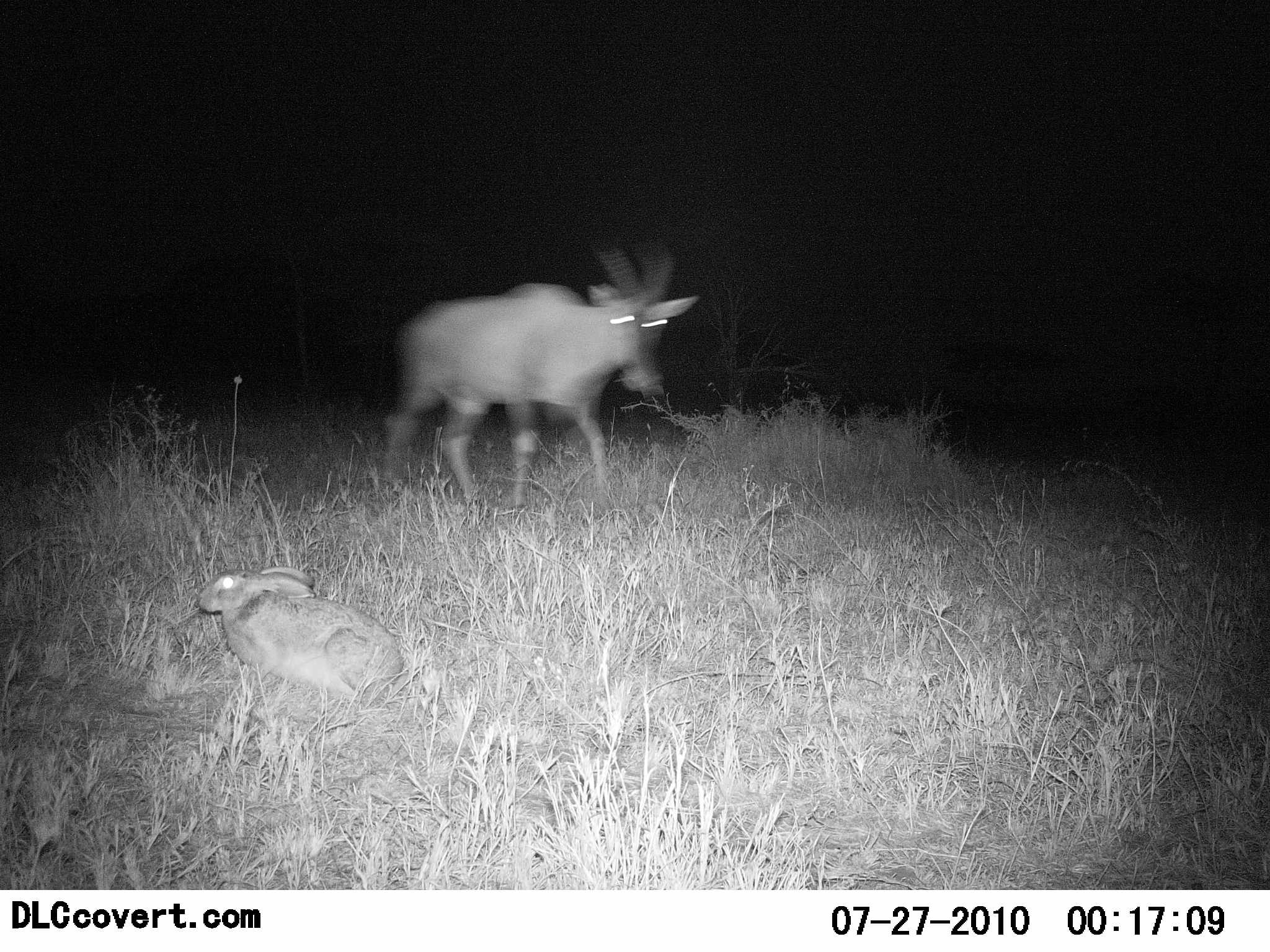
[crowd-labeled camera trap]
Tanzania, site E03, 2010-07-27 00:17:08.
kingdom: Animalia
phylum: Chordata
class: Mammalia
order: Lagomorpha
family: Leporidae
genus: Lepus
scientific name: Lepus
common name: hare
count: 1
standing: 48%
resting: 34%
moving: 17%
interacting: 0%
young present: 0%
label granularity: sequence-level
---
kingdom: Animalia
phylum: Chordata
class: Mammalia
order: Artiodactyla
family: Bovidae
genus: Damaliscus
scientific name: Damaliscus lunatus jimela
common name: topi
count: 1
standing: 19%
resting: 0%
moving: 81%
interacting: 0%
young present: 0%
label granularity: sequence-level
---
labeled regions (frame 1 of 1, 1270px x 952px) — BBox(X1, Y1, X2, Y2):
animal: BBox(380, 242, 698, 522); BBox(199, 566, 402, 709)